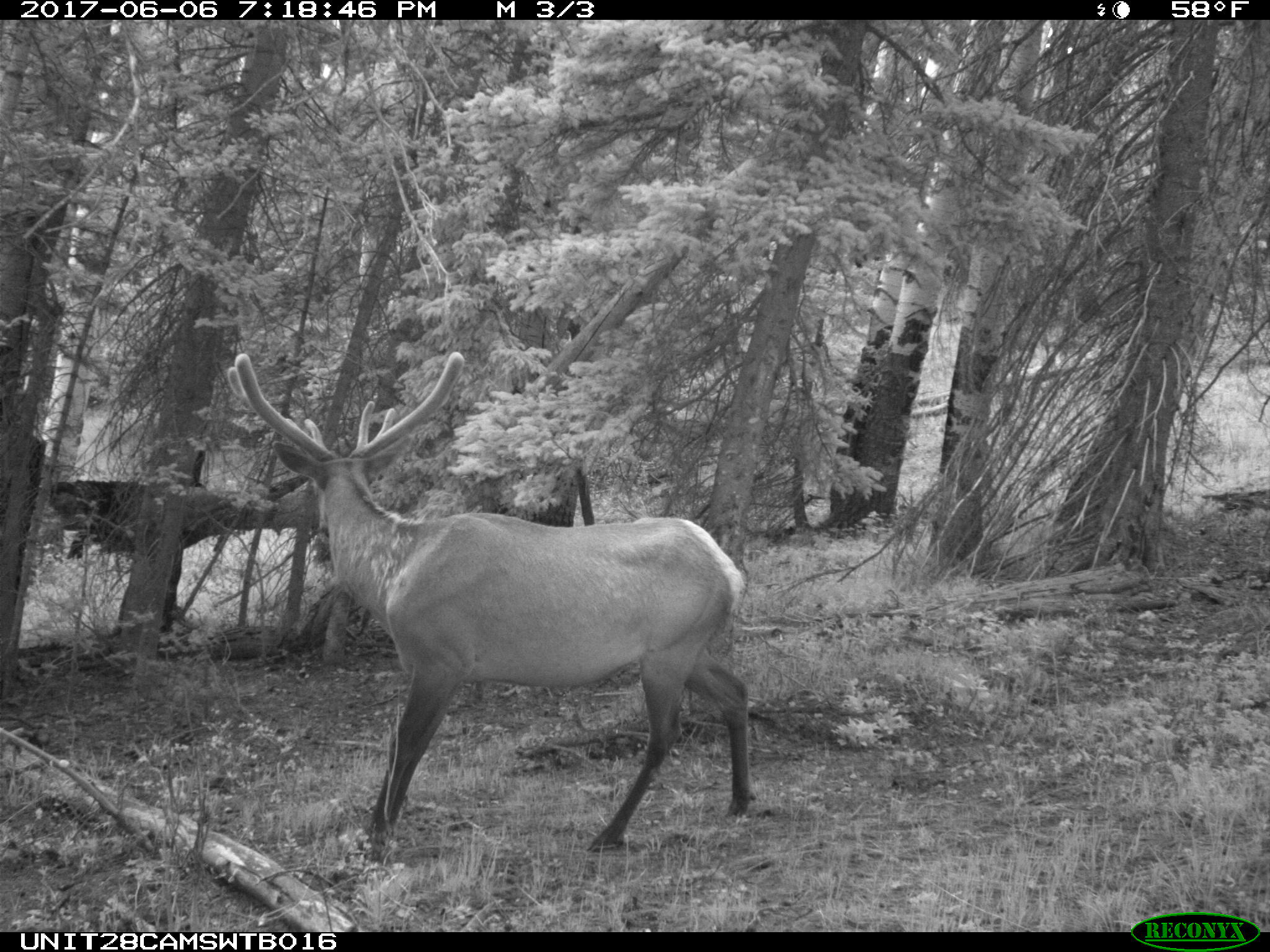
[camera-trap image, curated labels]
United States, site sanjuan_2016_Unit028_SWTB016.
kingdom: Animalia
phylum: Chordata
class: Mammalia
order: Artiodactyla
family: Cervidae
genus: Cervus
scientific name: Cervus elaphus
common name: red deer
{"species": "Cervus elaphus (red deer)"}